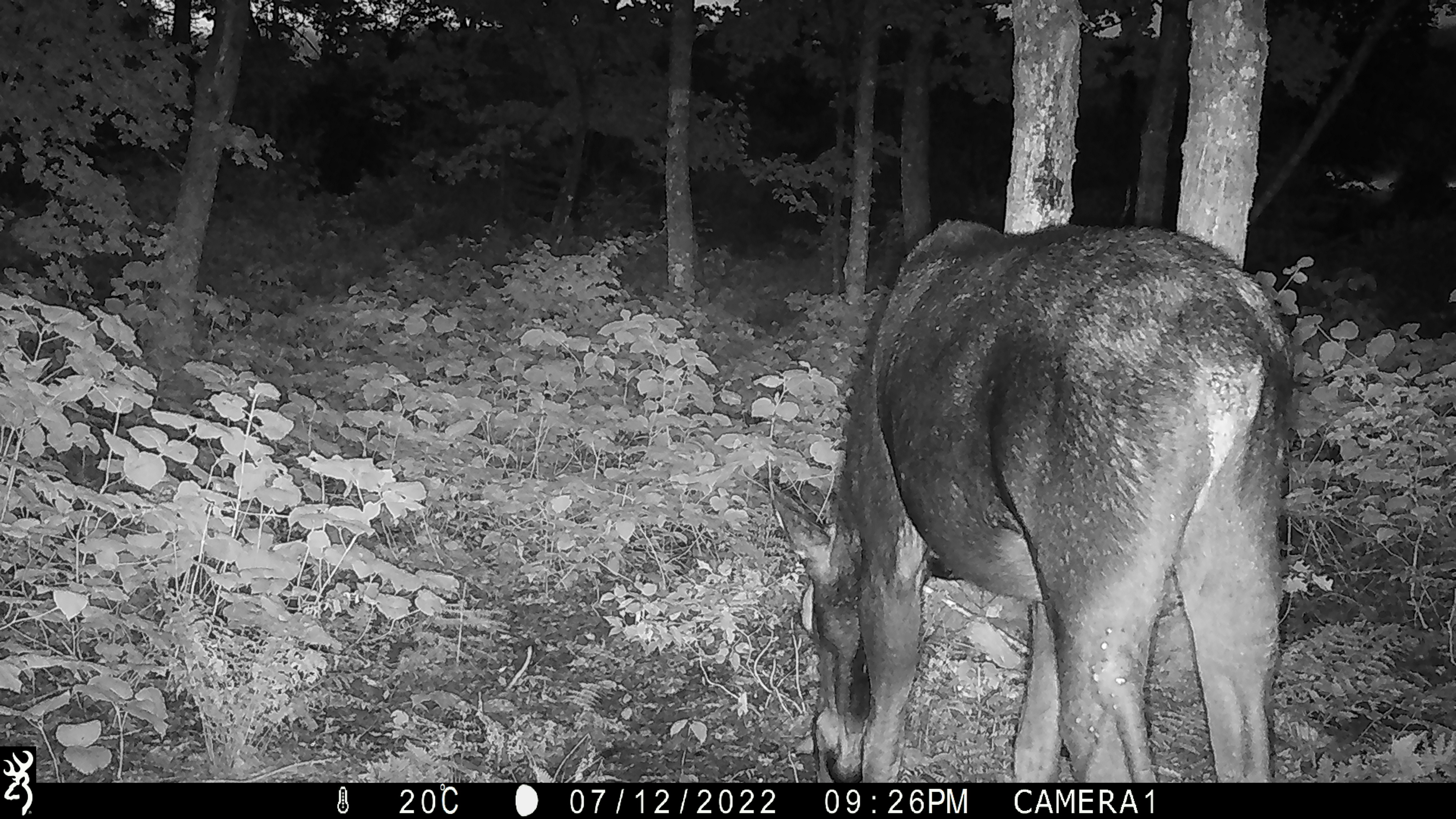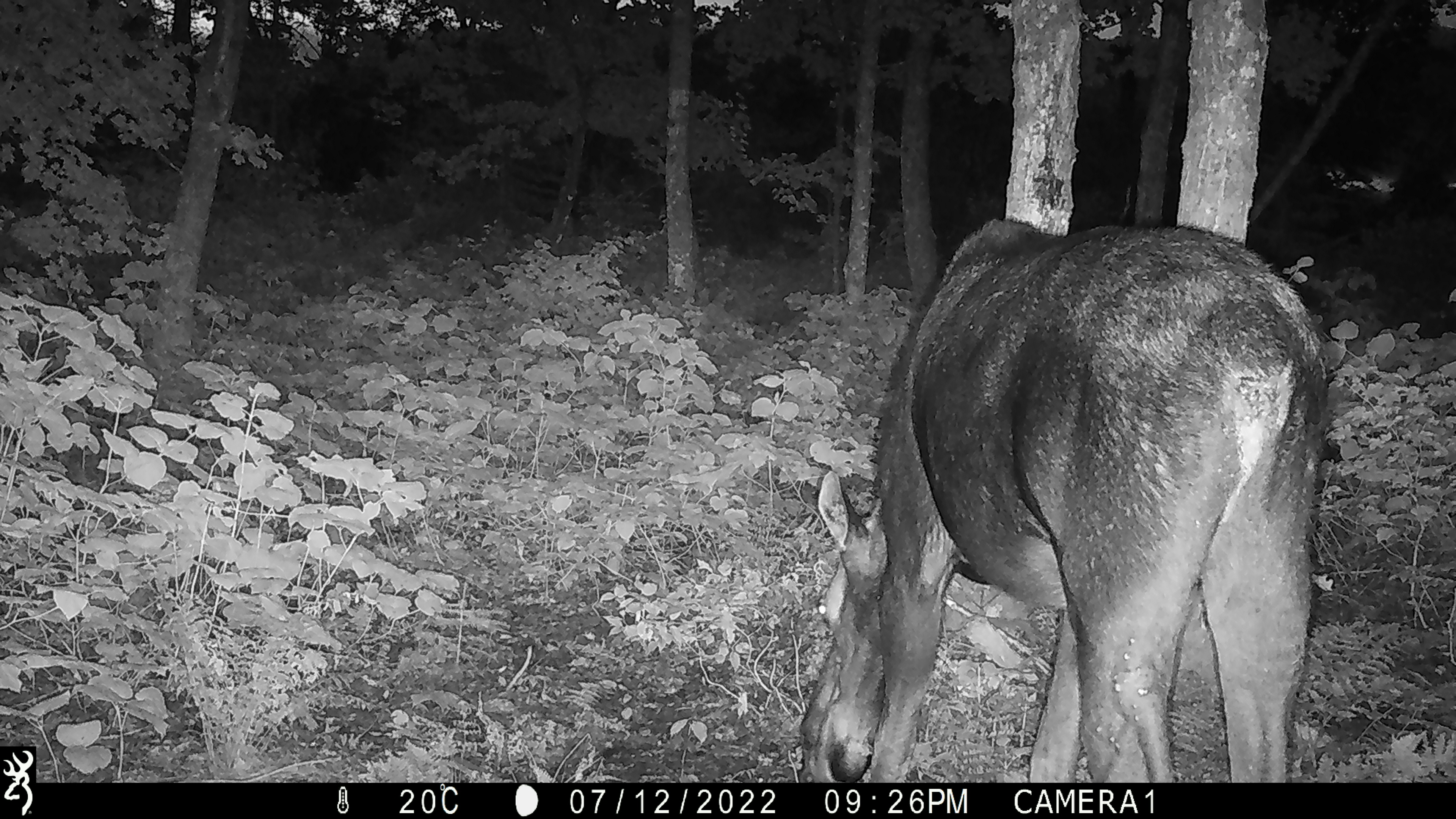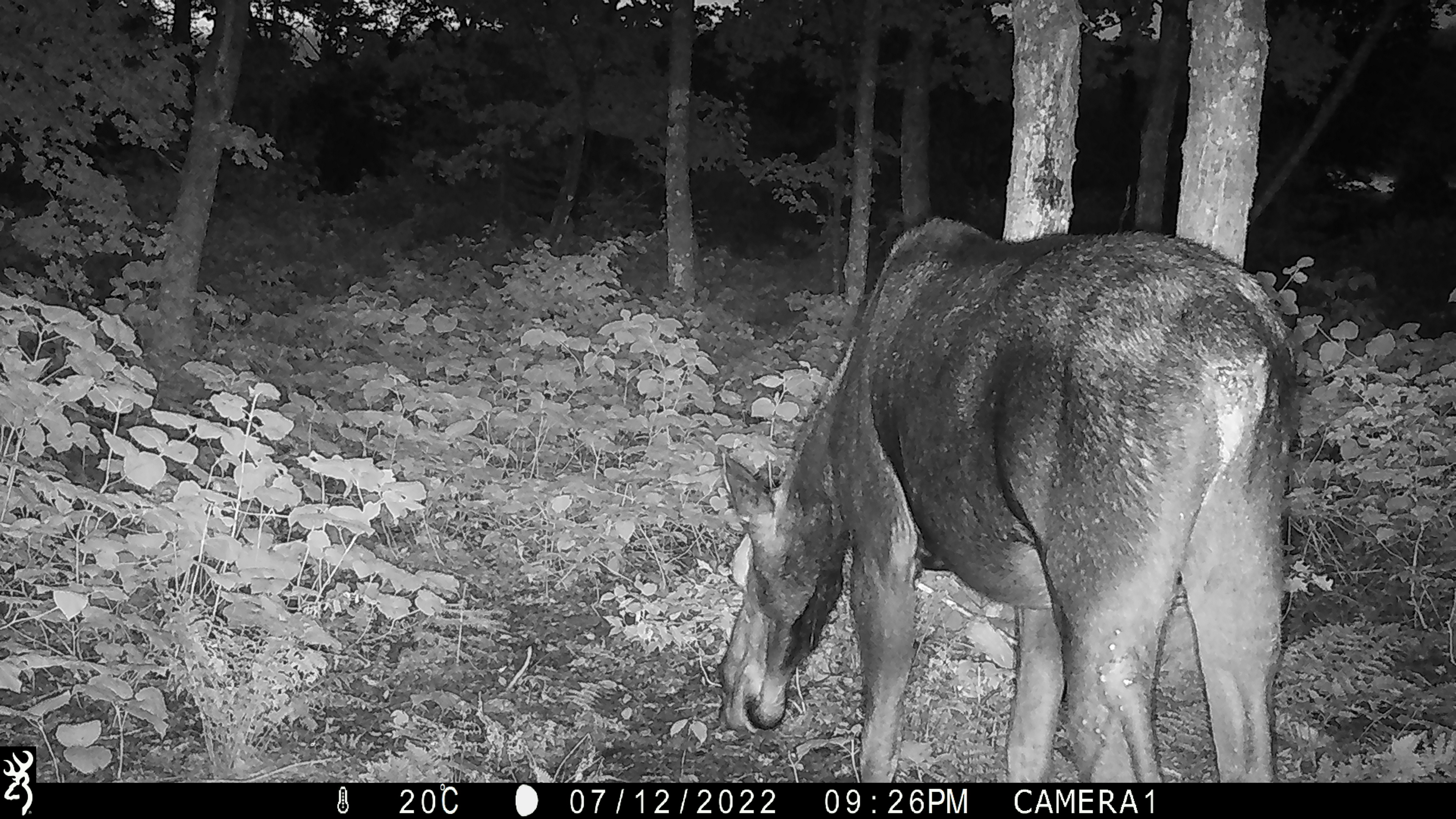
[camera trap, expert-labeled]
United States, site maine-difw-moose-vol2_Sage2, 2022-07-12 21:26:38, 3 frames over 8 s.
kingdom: Animalia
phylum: Chordata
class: Mammalia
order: Artiodactyla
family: Cervidae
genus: Alces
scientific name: Alces alces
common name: moose